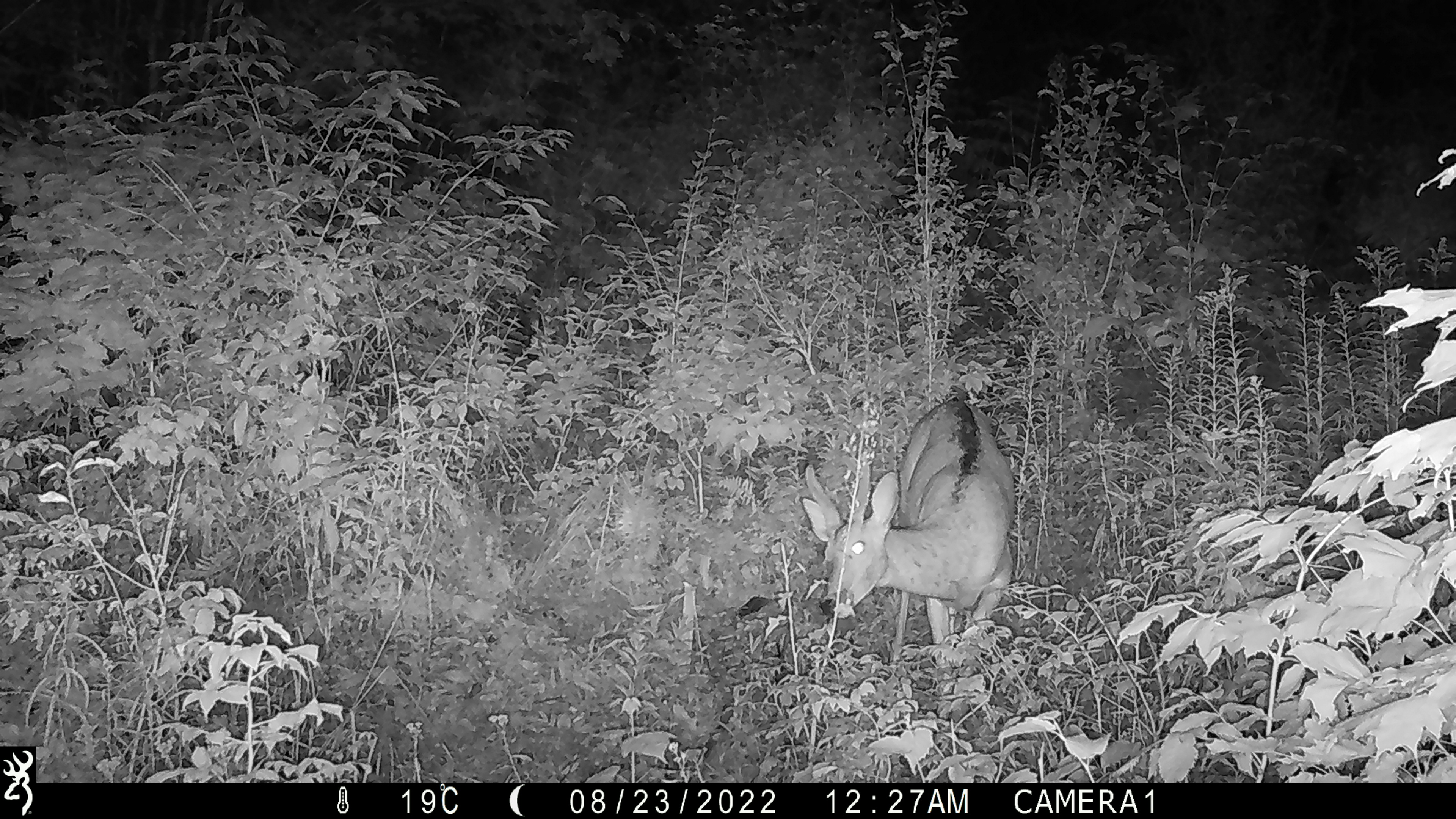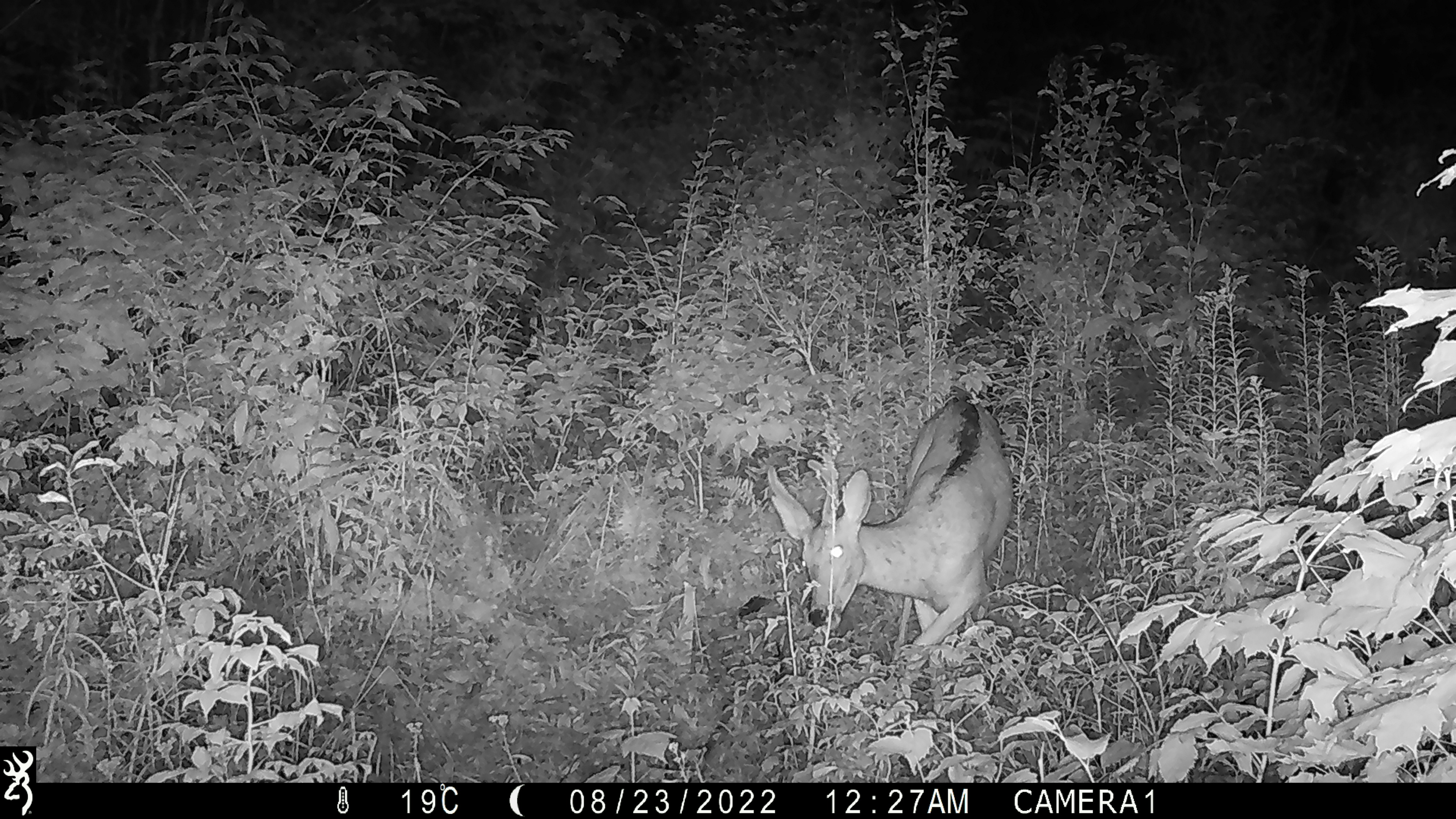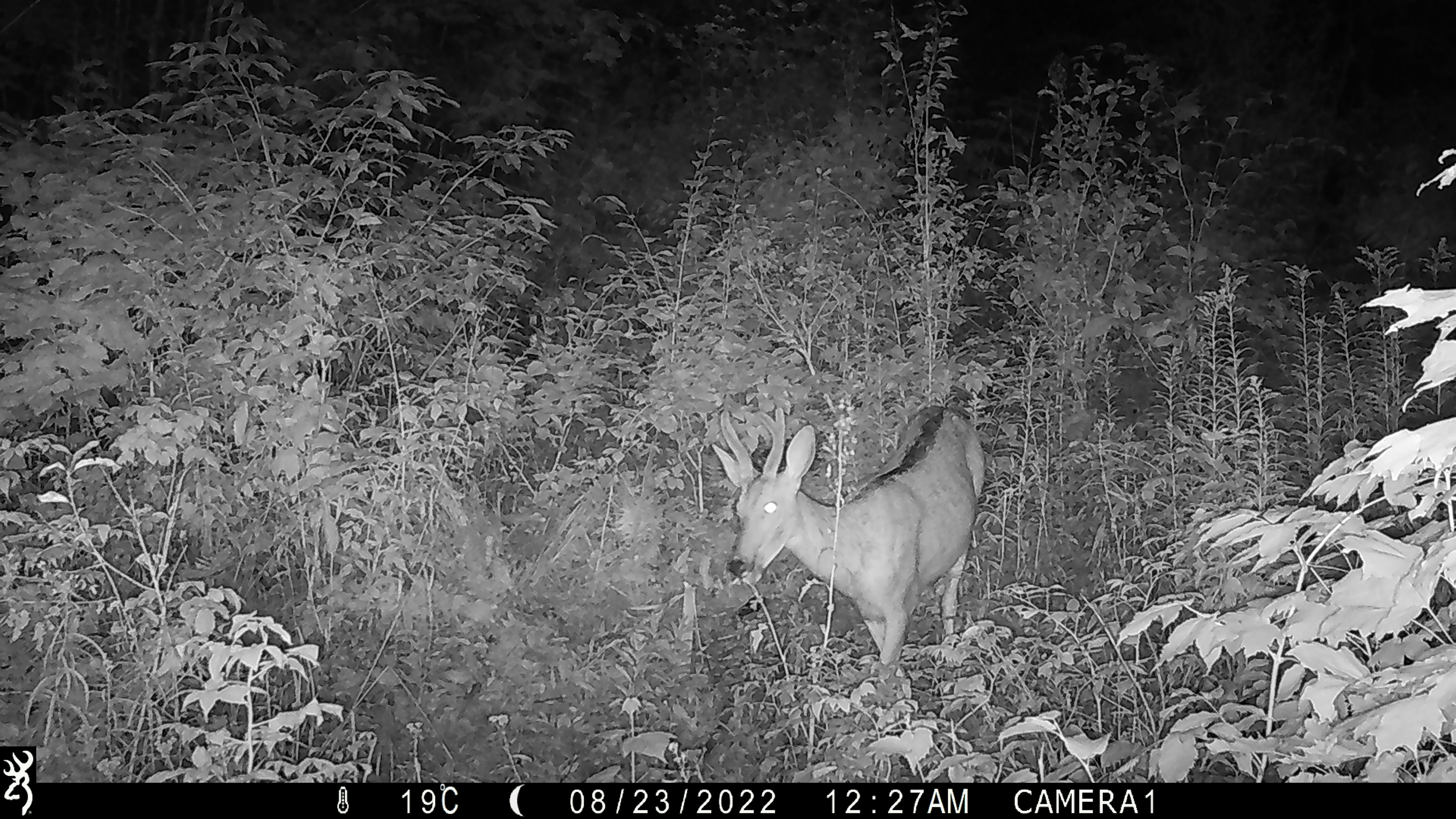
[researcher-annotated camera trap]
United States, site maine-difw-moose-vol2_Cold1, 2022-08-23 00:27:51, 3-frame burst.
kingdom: Animalia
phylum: Chordata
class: Mammalia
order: Artiodactyla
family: Cervidae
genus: Odocoileus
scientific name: Odocoileus virginianus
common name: white-tailed deer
White-tailed deer (Odocoileus virginianus).